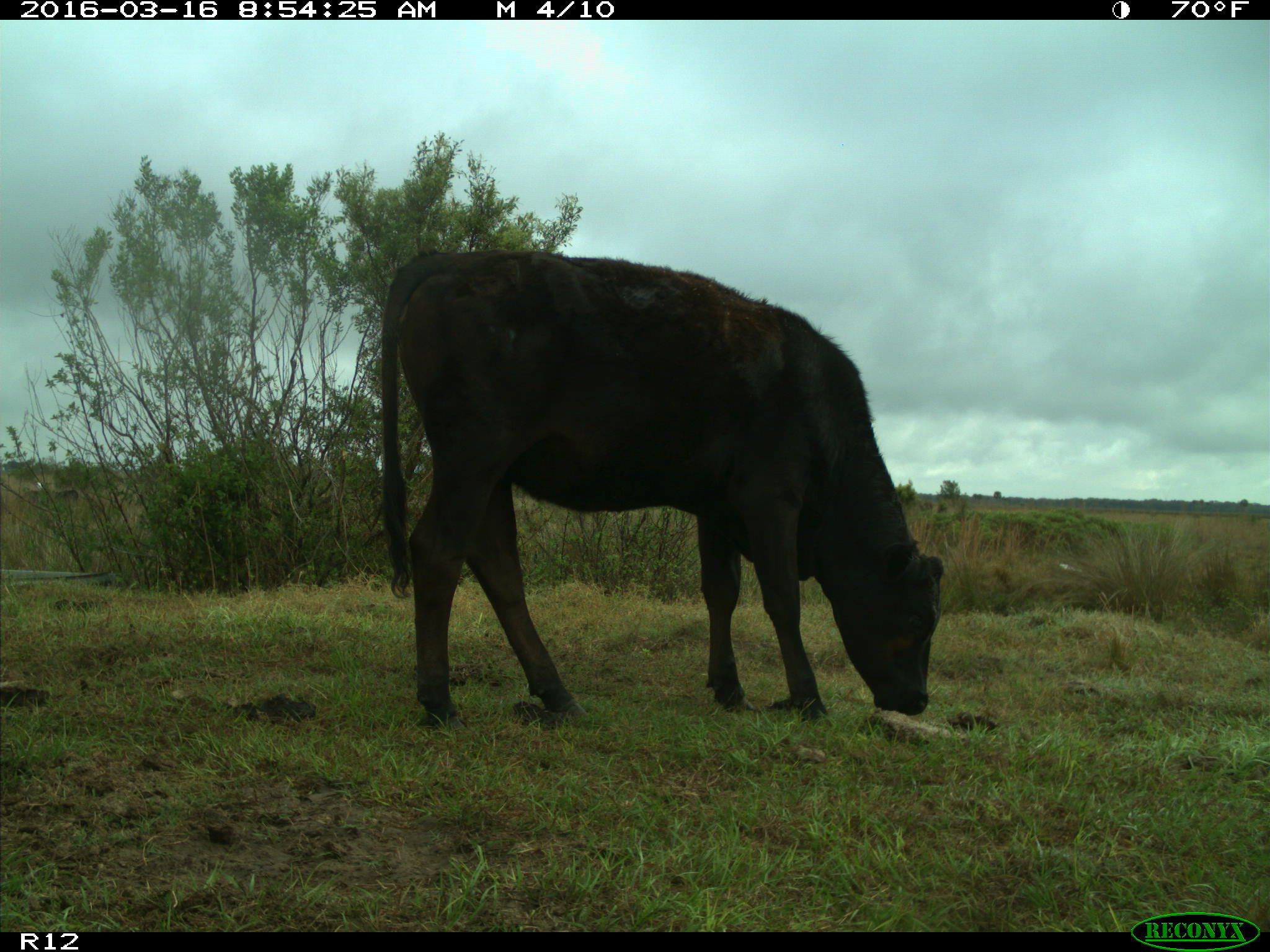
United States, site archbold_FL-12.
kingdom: Animalia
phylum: Chordata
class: Mammalia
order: Artiodactyla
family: Bovidae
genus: Bos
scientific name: Bos taurus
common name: domestic cow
Bos taurus (domestic cow).